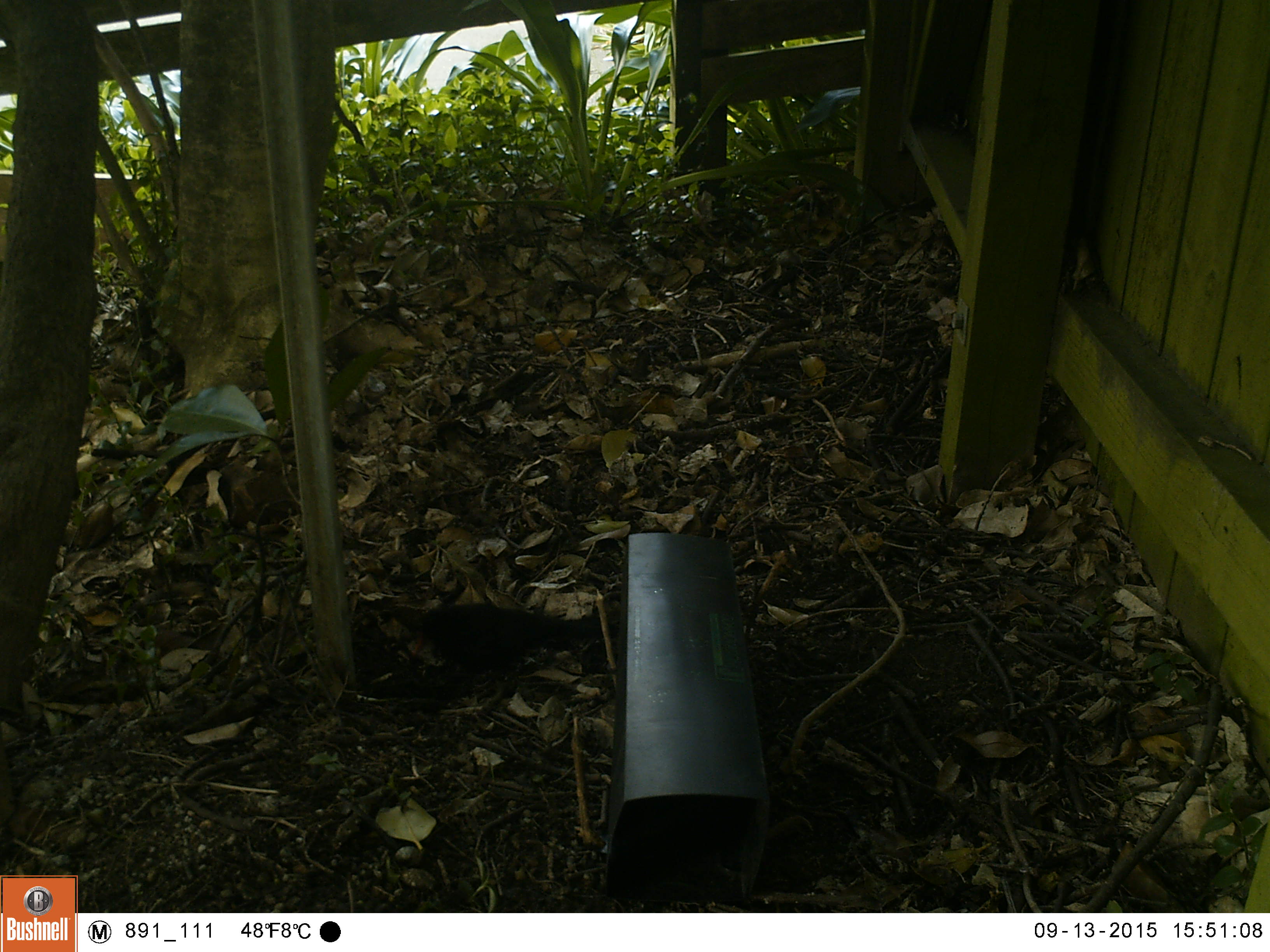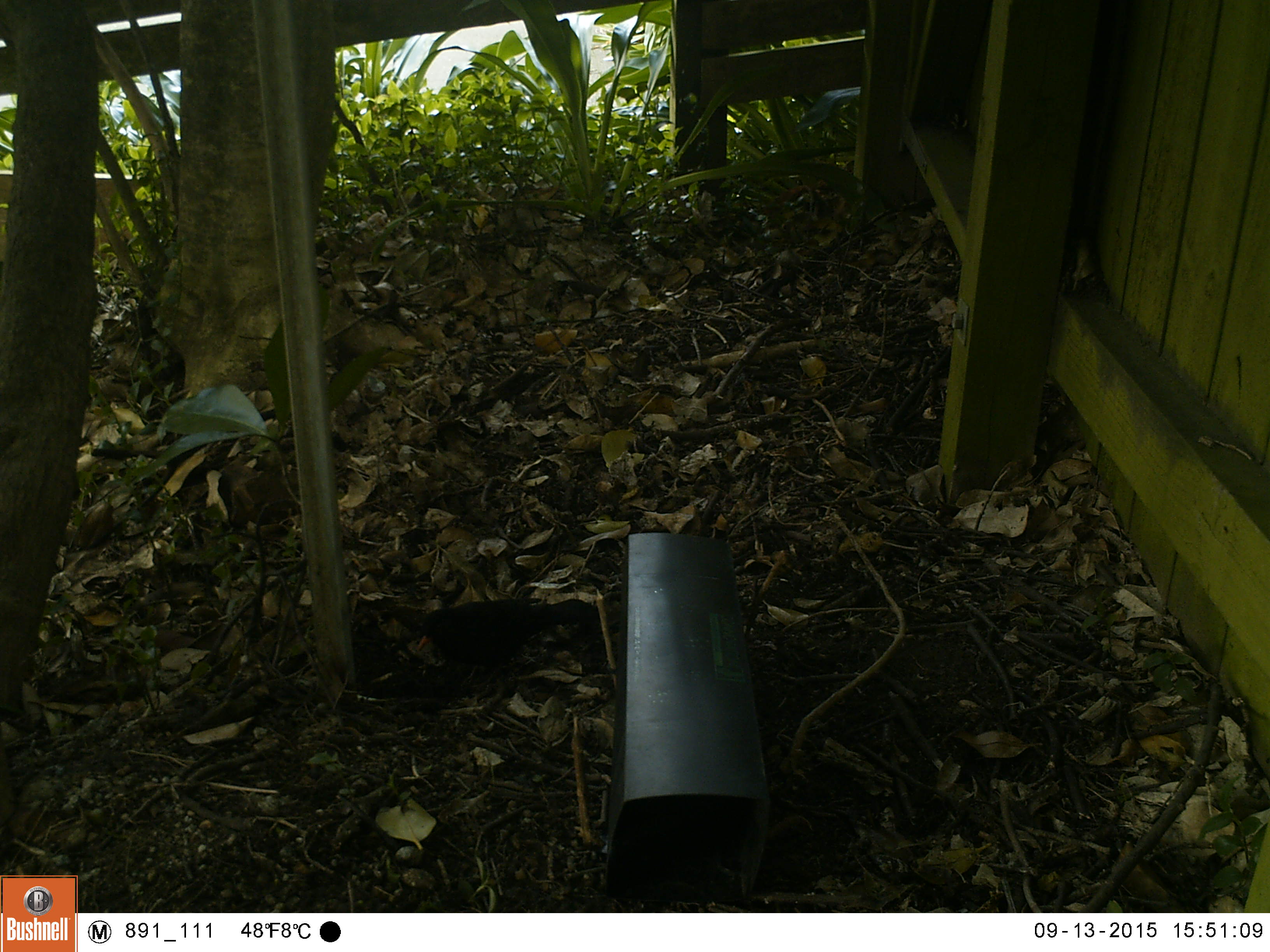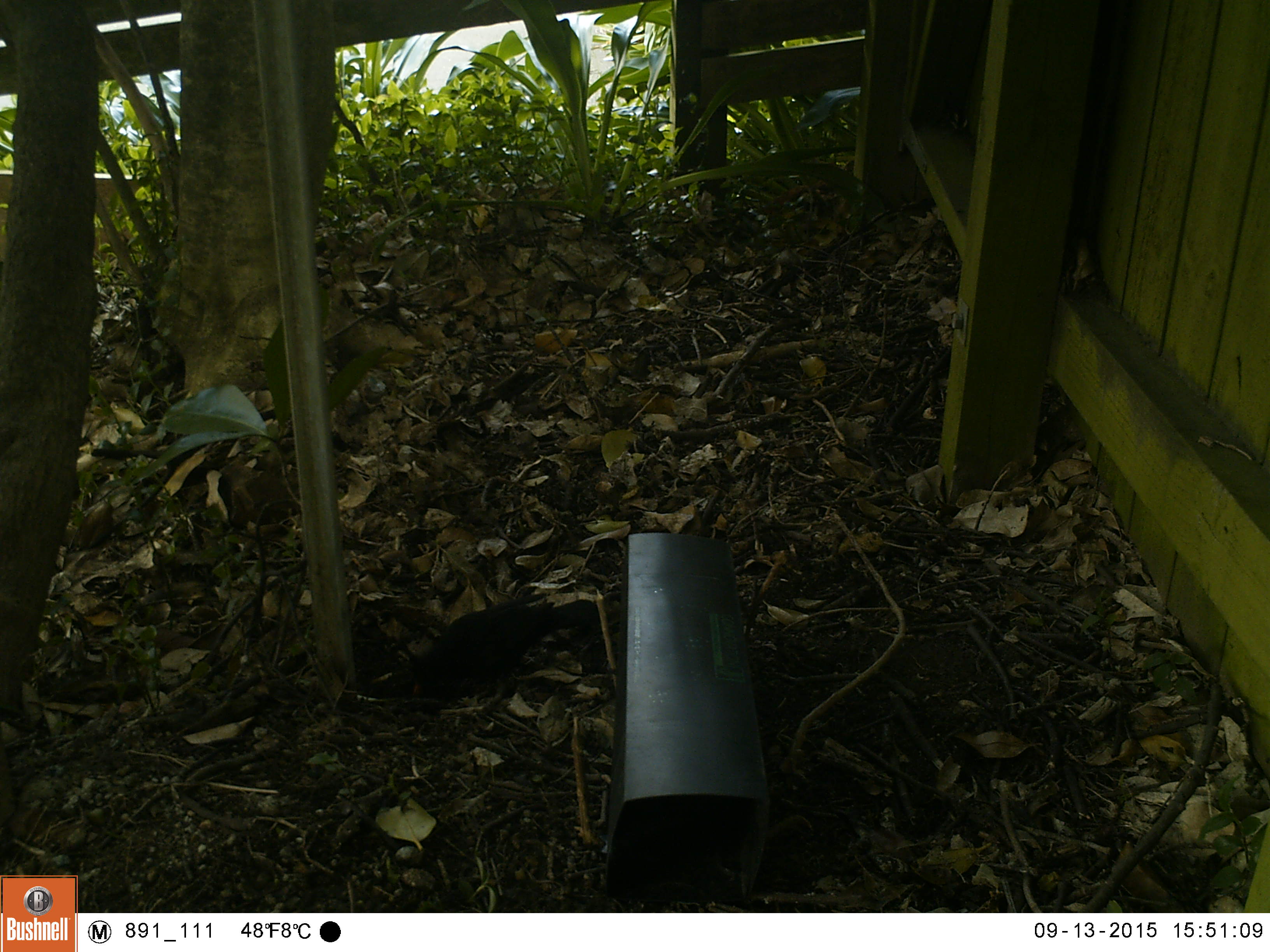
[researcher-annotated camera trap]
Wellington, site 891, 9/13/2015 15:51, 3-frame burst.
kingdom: Animalia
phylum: Chordata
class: Aves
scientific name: Aves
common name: bird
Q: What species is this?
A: Bird (Aves).